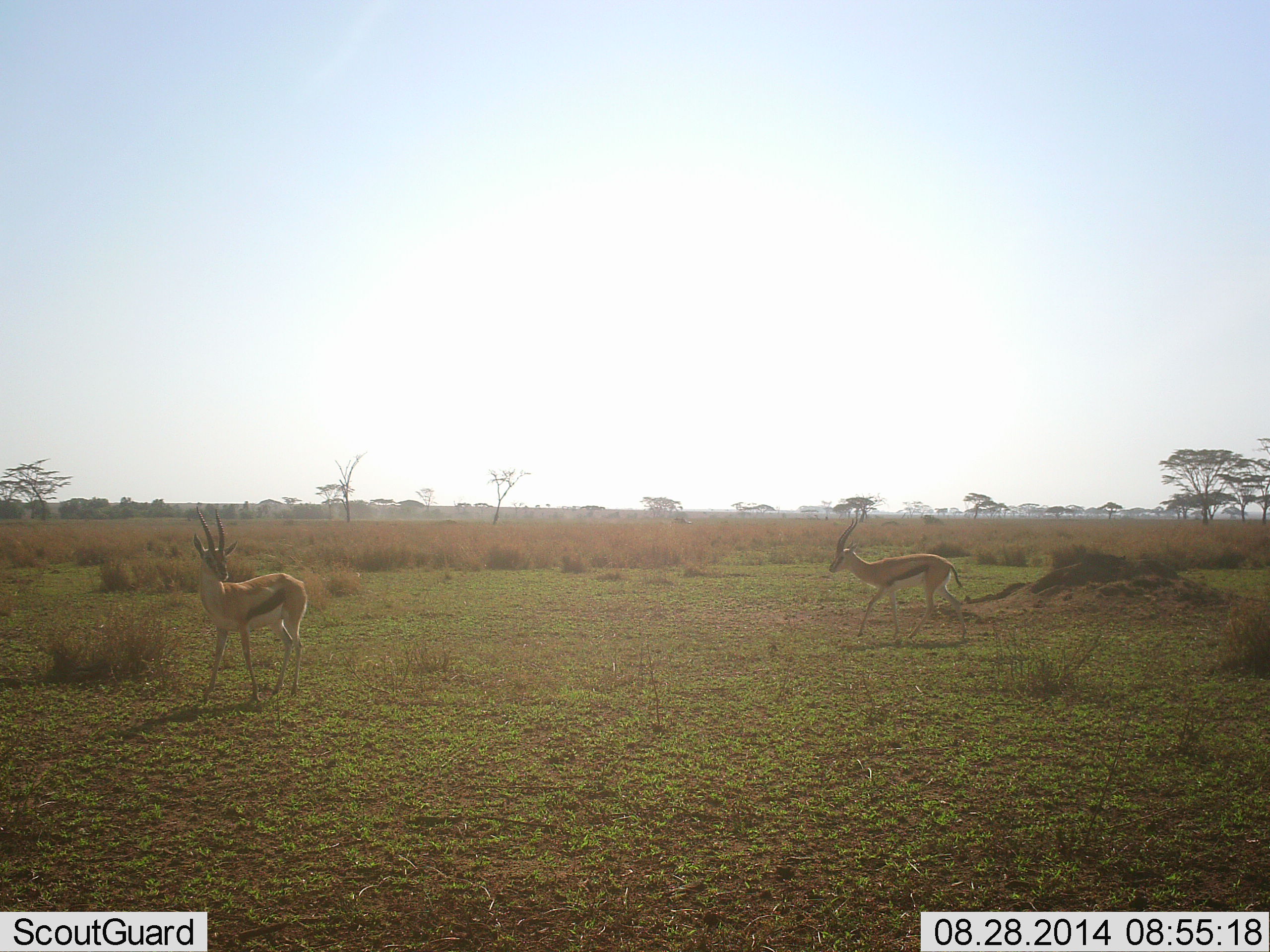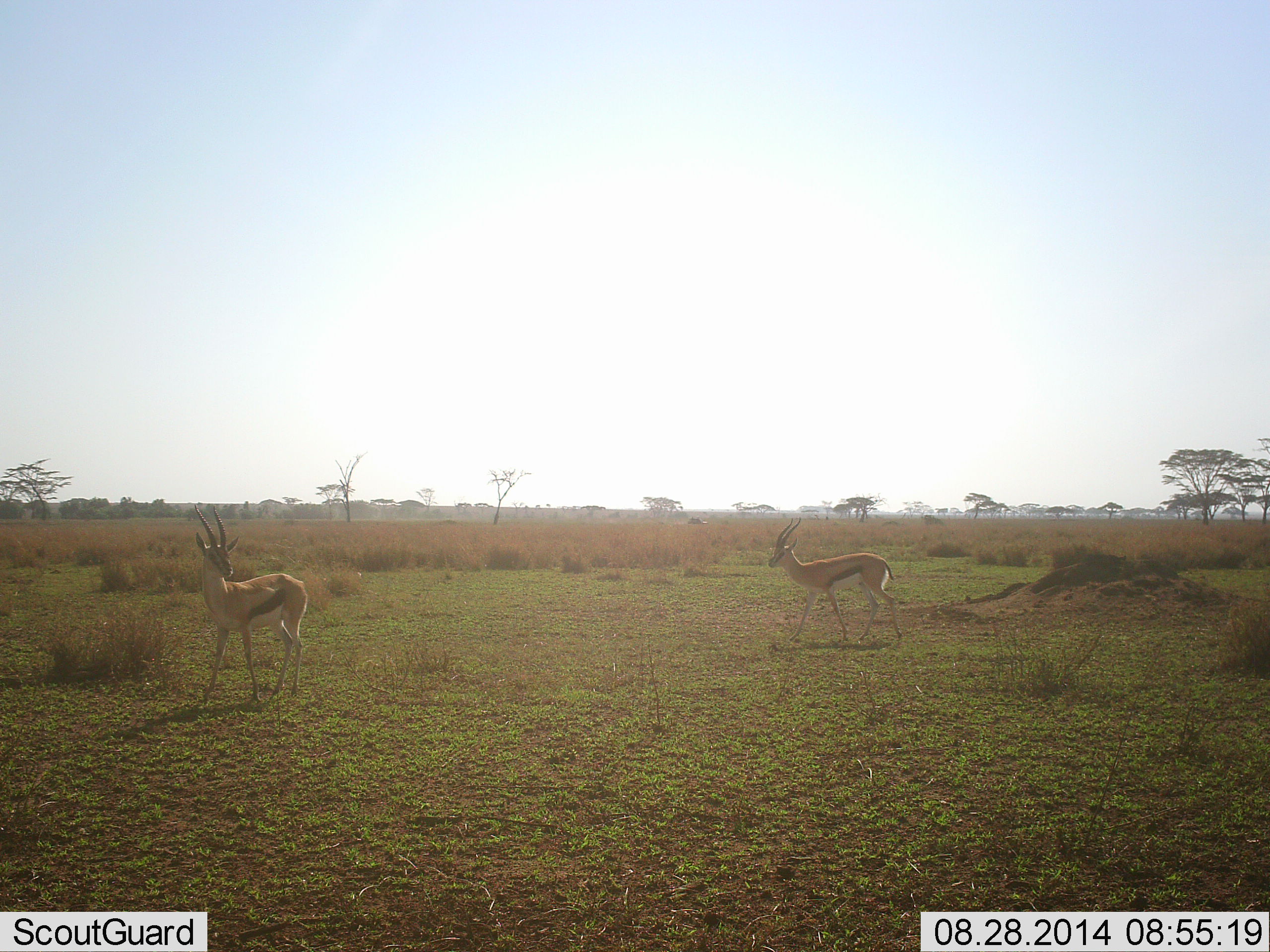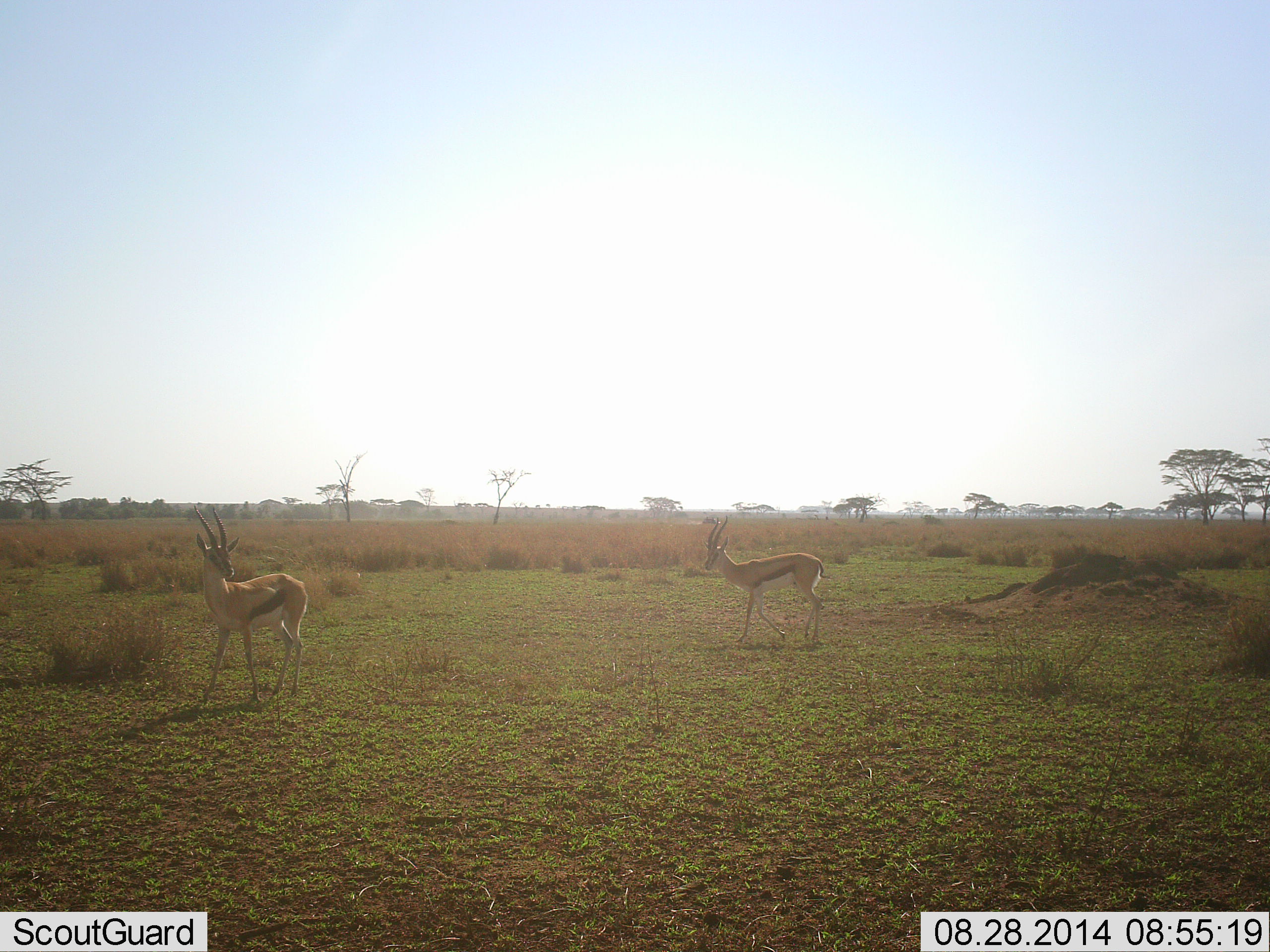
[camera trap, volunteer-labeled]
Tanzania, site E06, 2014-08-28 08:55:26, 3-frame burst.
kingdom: Animalia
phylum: Chordata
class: Mammalia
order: Artiodactyla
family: Bovidae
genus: Eudorcas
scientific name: Eudorcas thomsonii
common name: thomson's gazelle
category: gazellethomsons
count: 2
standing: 92%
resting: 0%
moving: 83%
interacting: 0%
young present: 0%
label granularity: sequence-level